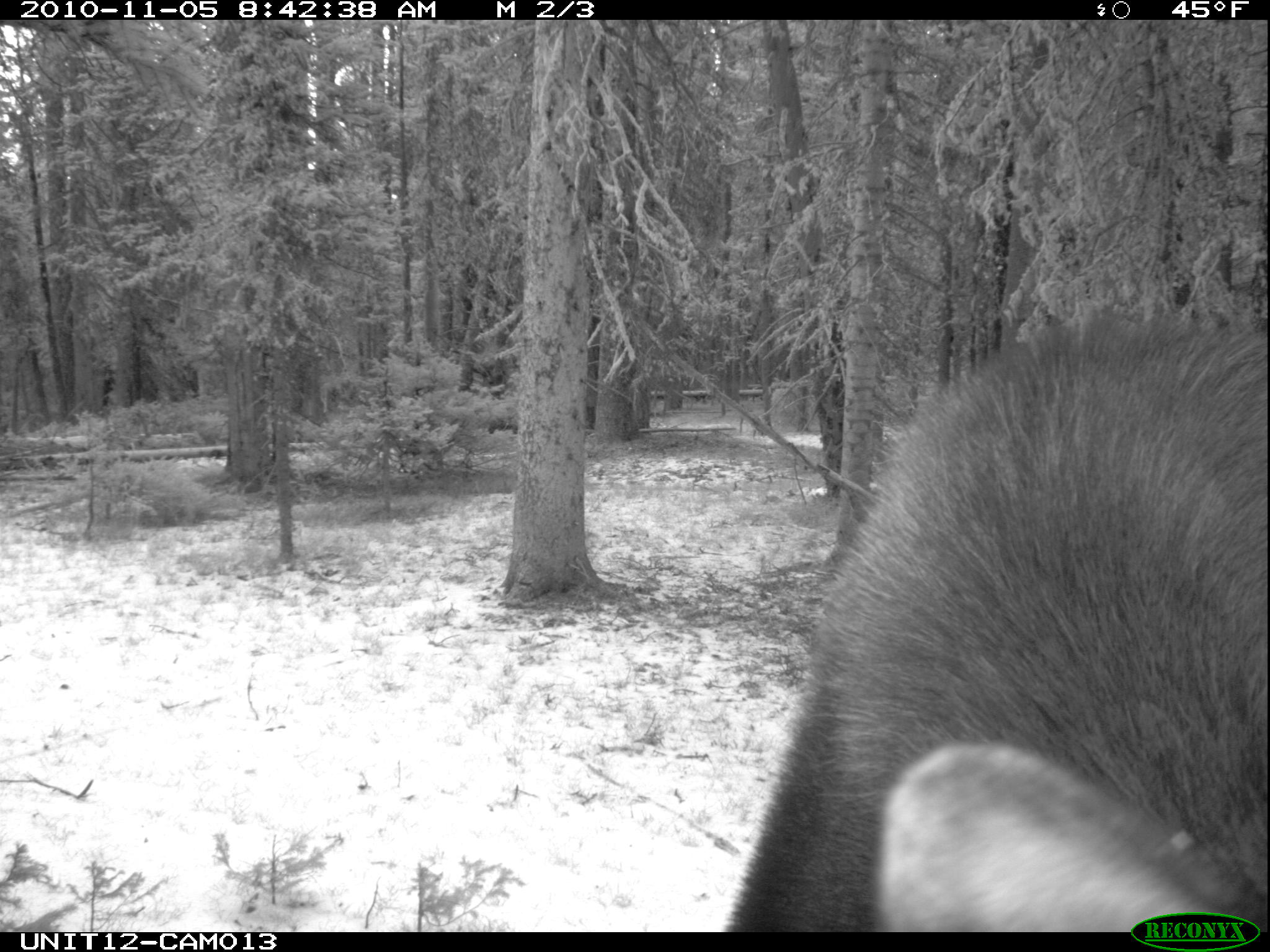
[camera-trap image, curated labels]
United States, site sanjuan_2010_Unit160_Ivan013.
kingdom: Animalia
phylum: Chordata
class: Mammalia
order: Artiodactyla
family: Cervidae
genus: Alces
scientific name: Alces alces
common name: moose